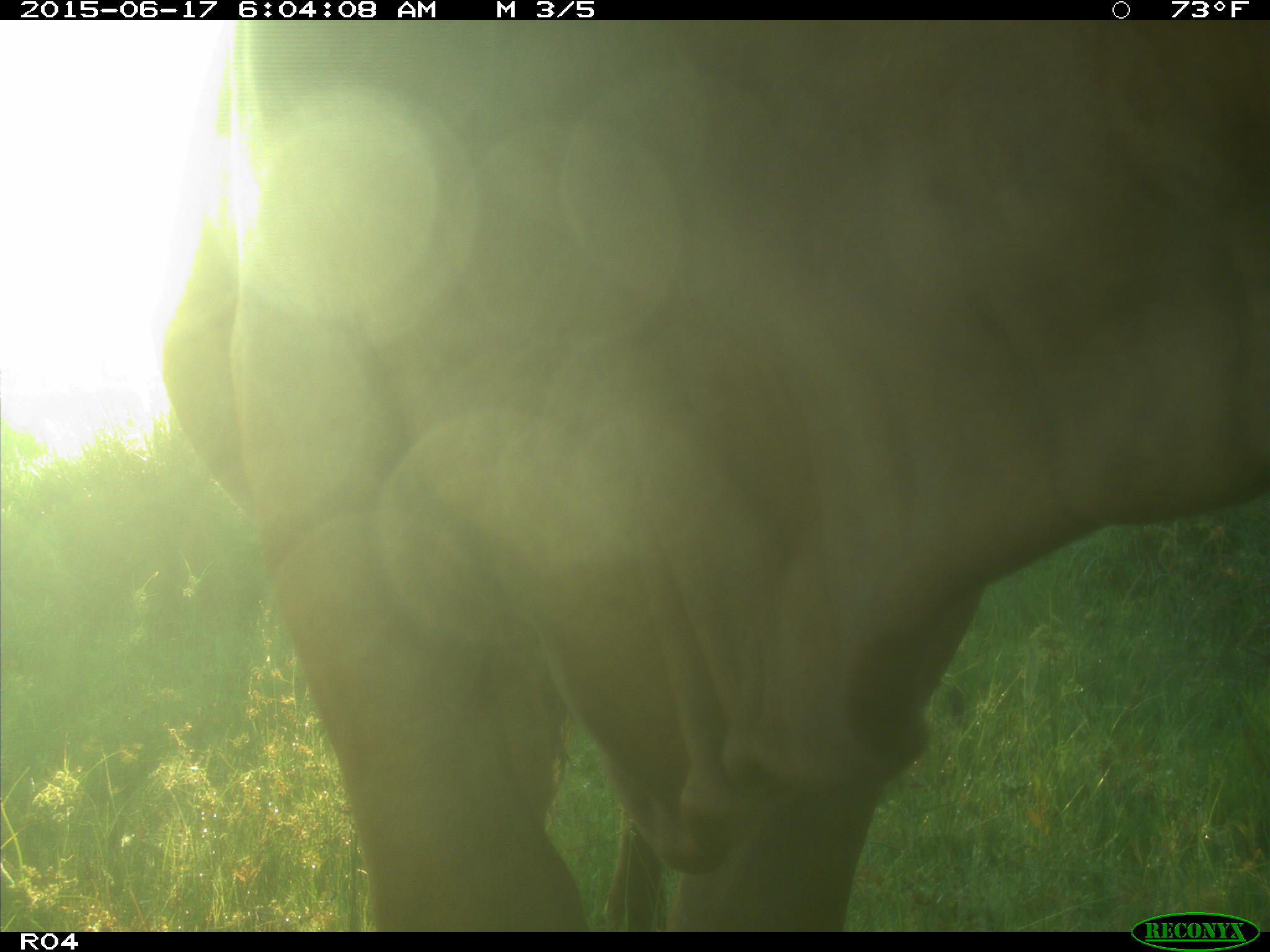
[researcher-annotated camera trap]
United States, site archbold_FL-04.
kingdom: Animalia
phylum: Chordata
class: Mammalia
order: Artiodactyla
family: Bovidae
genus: Bos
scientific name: Bos taurus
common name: domestic cow